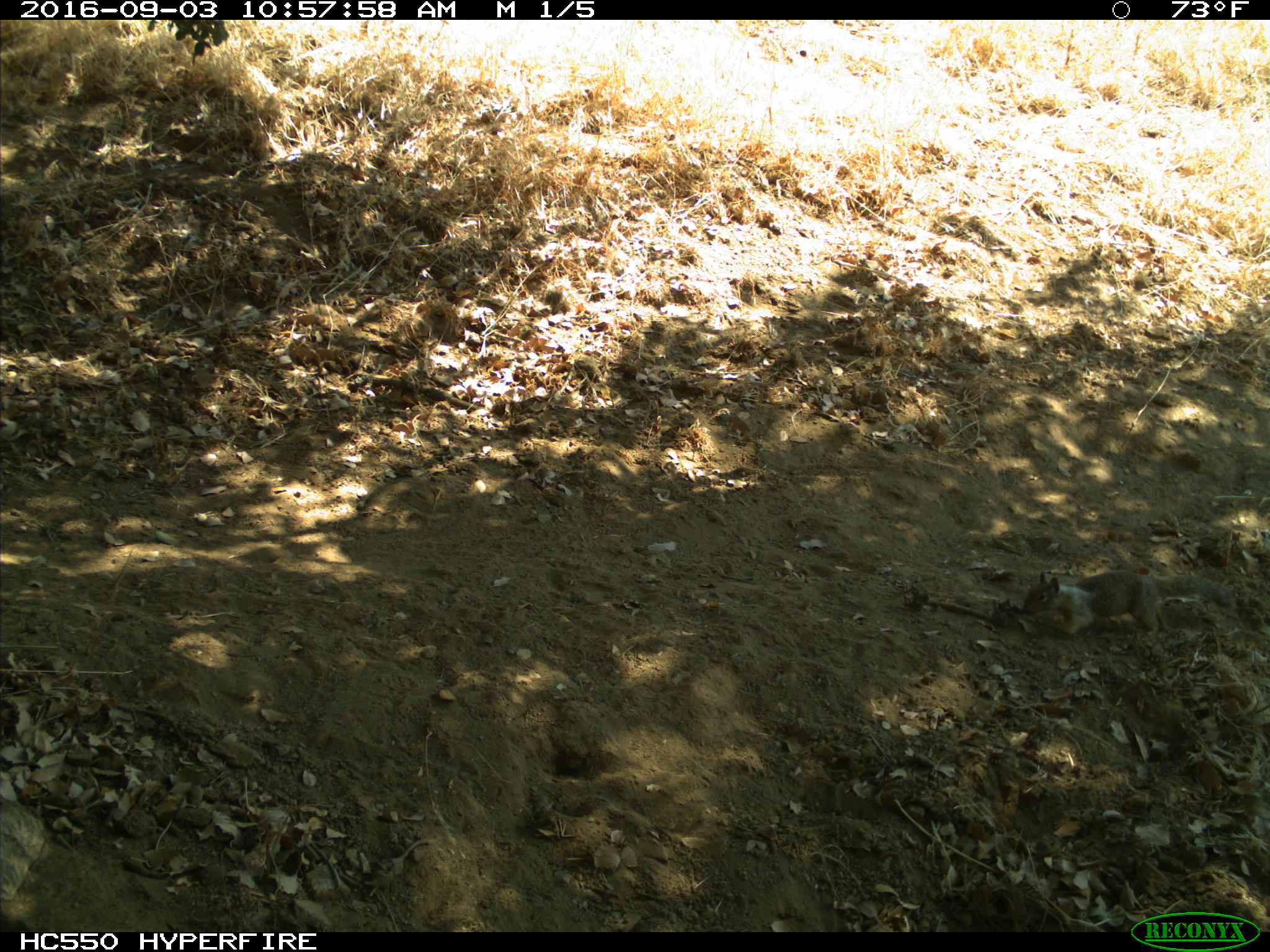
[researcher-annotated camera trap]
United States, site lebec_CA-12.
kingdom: Animalia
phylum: Chordata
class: Mammalia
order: Rodentia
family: Sciuridae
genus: Otospermophilus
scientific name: Otospermophilus beecheyi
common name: california ground squirrel